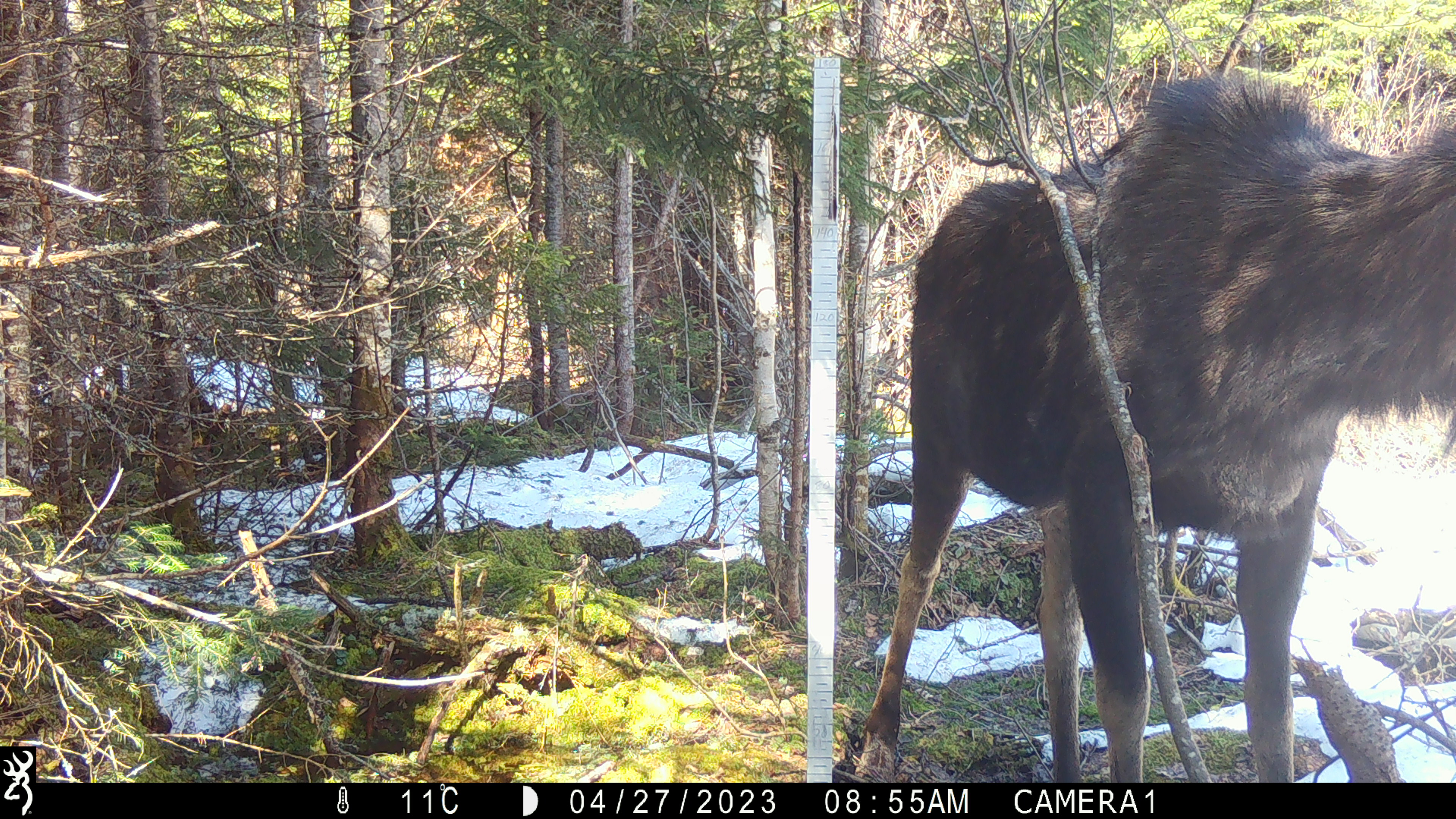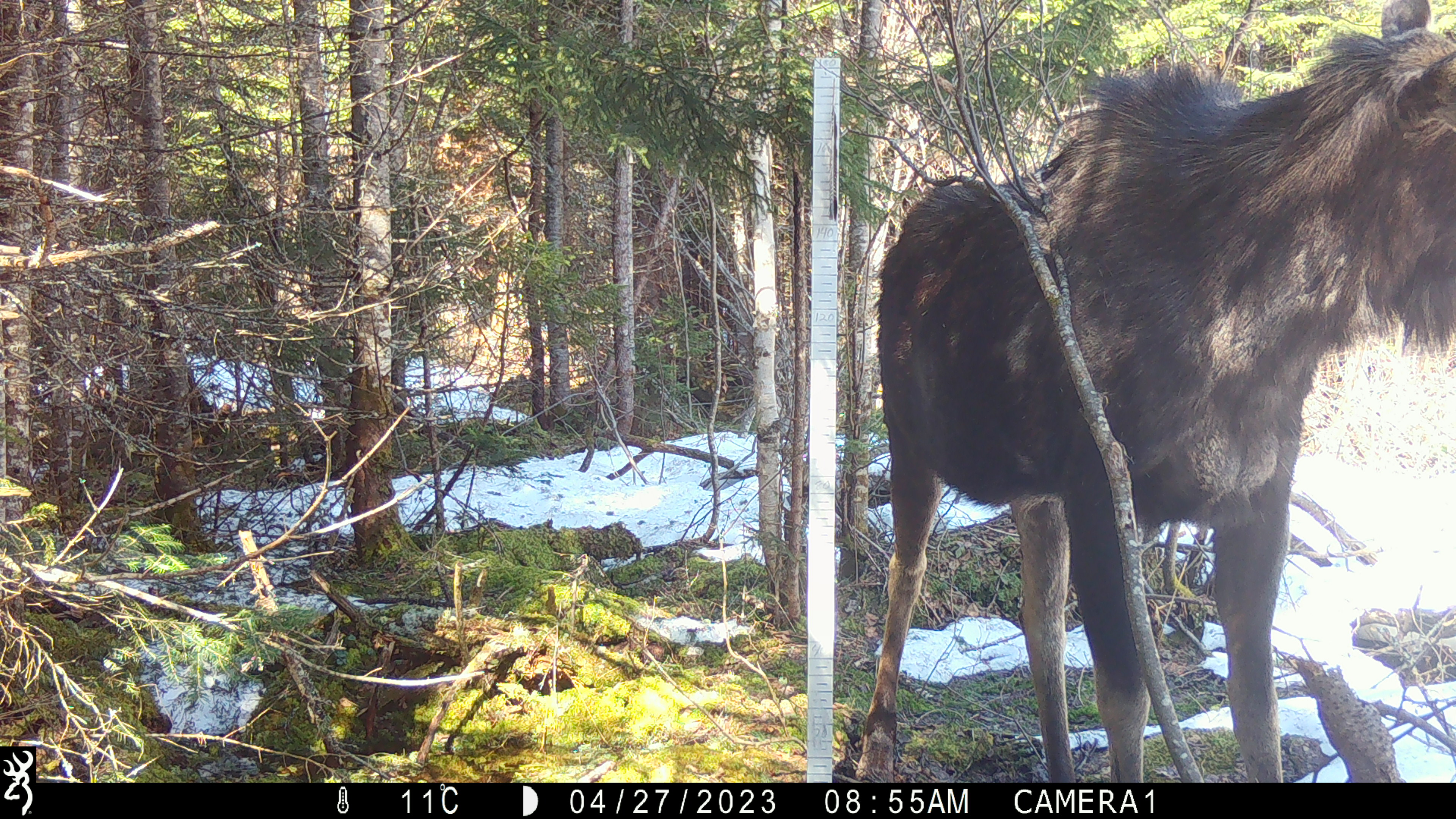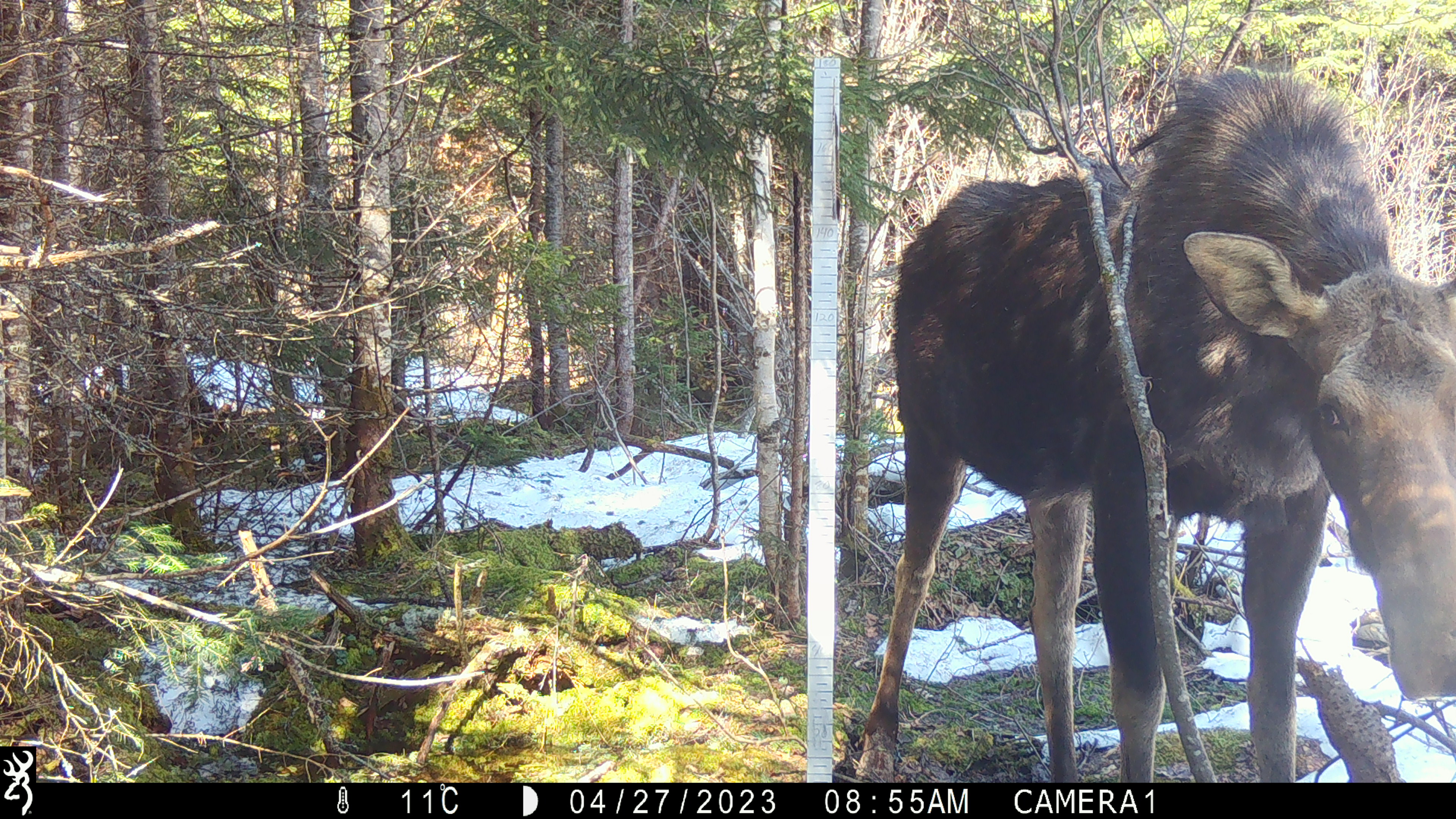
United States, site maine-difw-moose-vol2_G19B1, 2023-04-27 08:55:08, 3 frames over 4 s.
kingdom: Animalia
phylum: Chordata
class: Mammalia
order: Artiodactyla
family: Cervidae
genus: Alces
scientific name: Alces alces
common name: moose